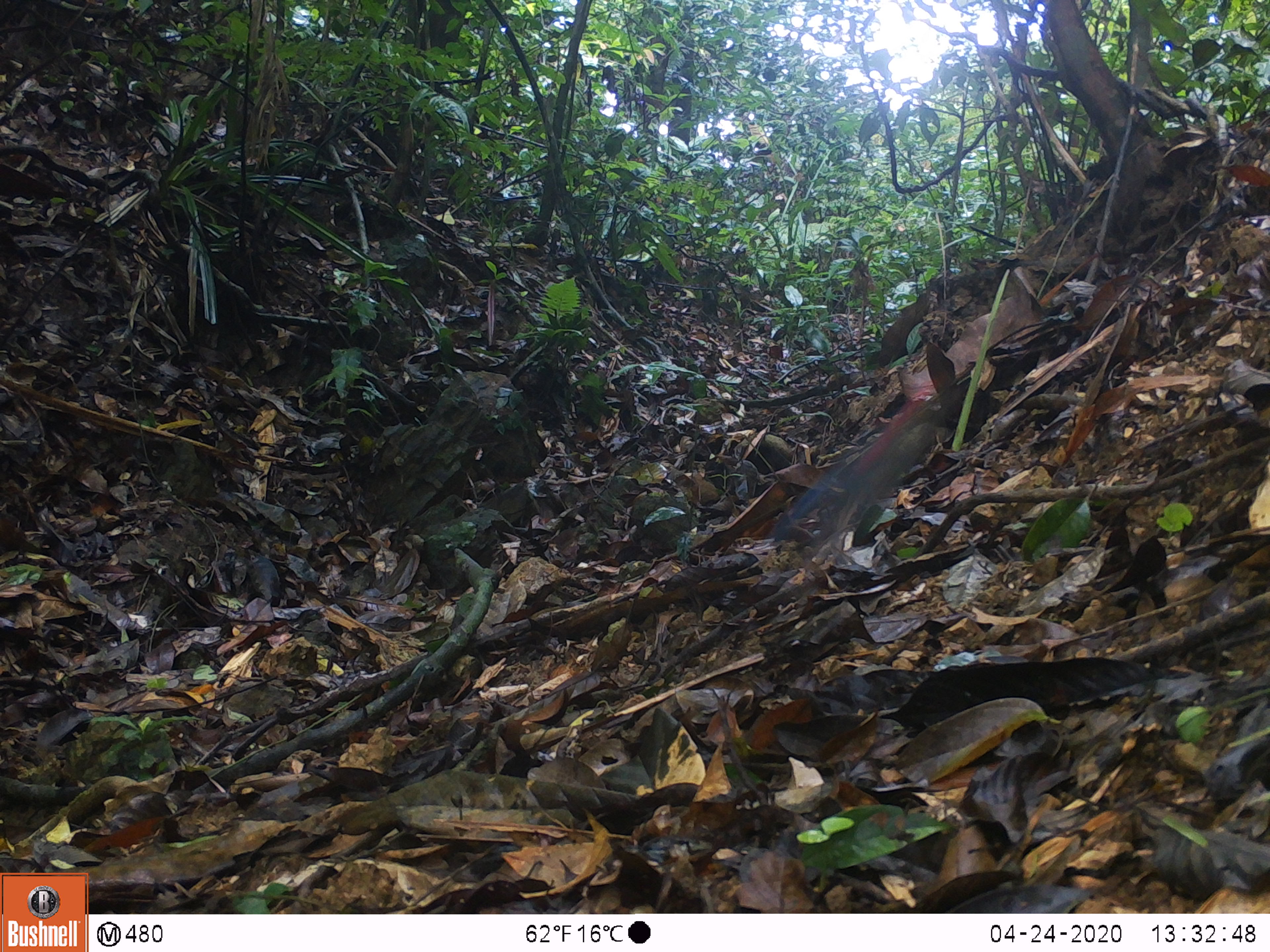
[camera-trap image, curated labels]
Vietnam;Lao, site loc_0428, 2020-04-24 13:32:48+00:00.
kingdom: Animalia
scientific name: Animalia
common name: animal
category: unidentified animal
Unidentified animal (animal) (Animalia). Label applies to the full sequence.